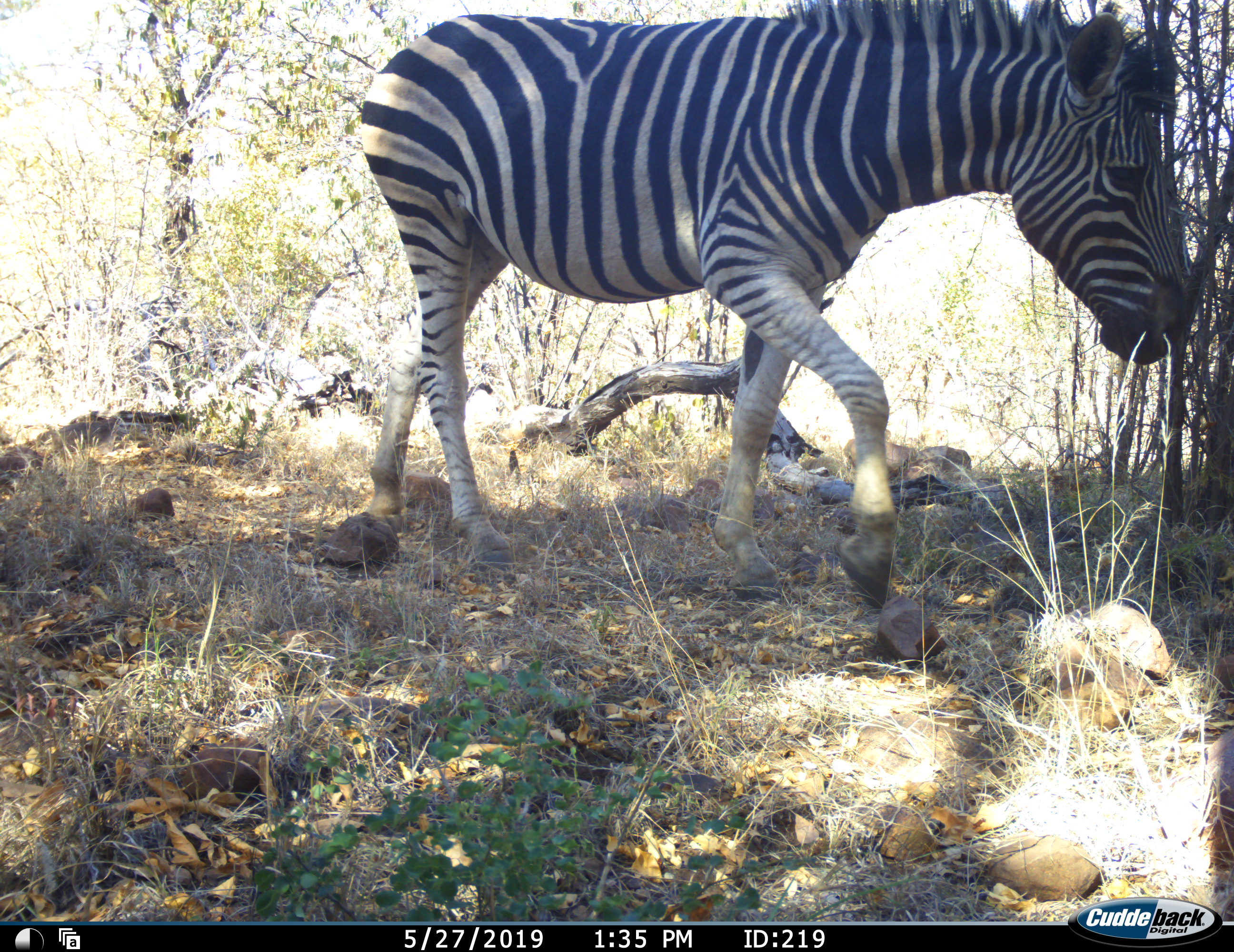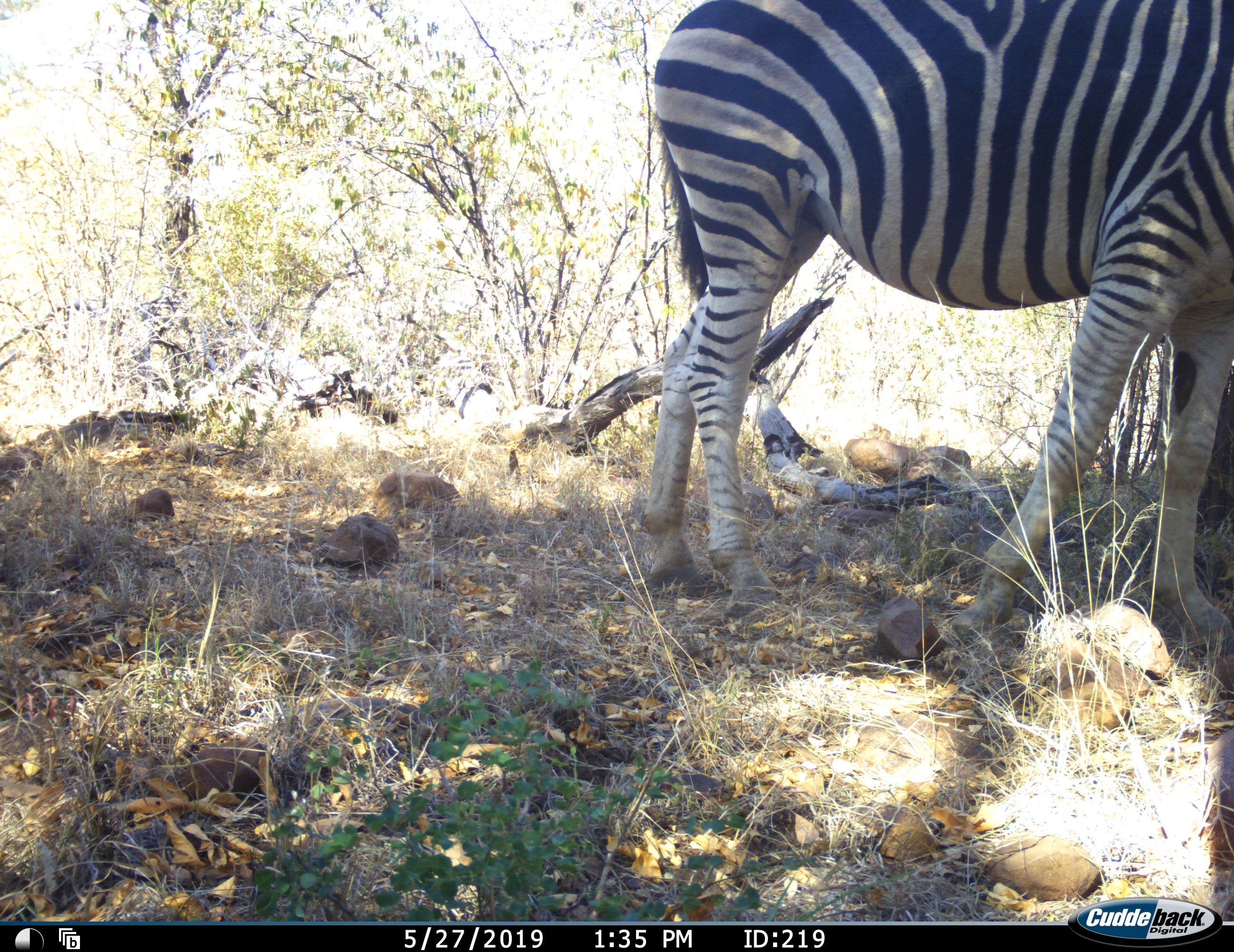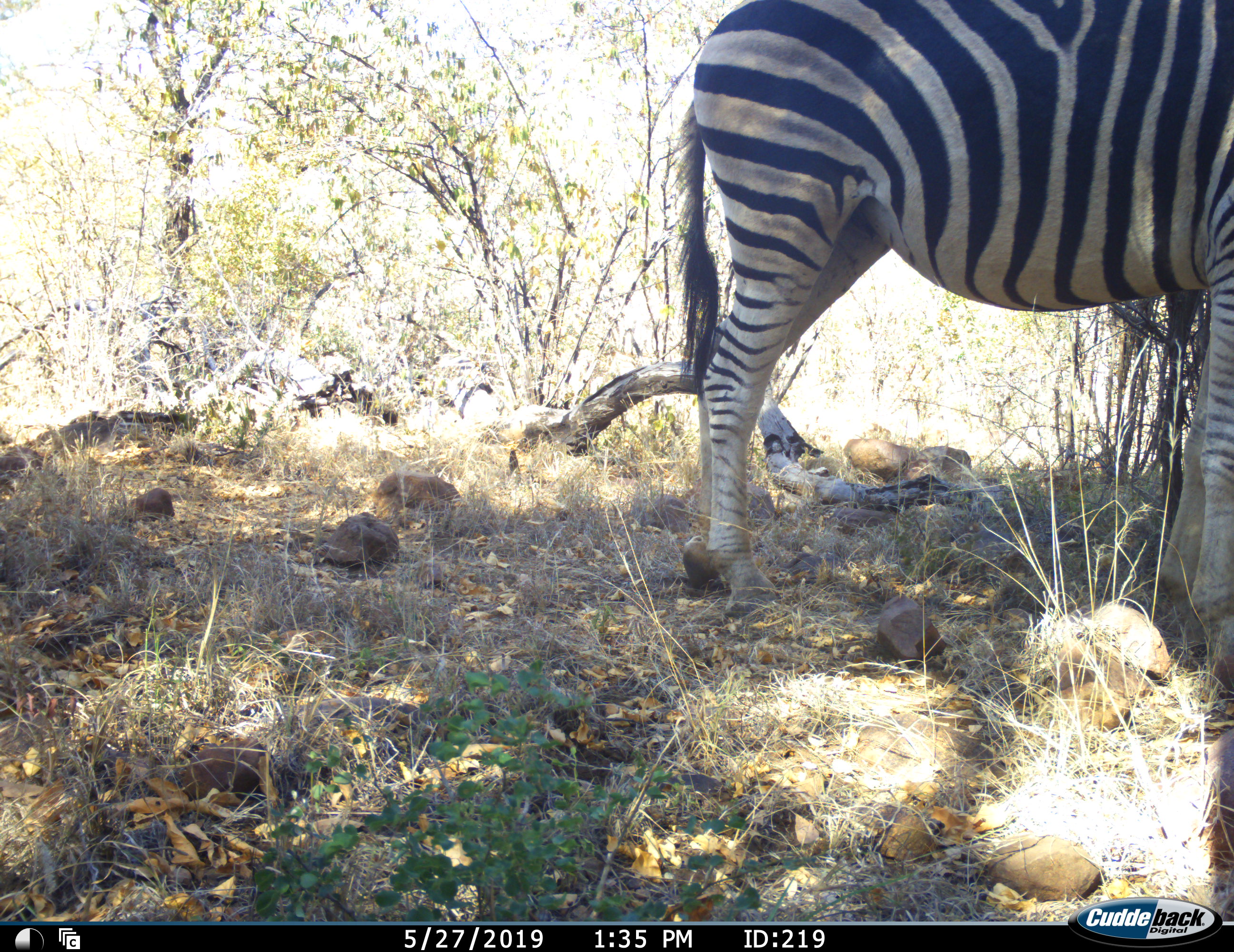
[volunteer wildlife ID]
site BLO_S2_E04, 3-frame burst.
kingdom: Animalia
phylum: Chordata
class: Mammalia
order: Perissodactyla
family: Equidae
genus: Equus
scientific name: Equus quagga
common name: plains zebra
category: zebraplains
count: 1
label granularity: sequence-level